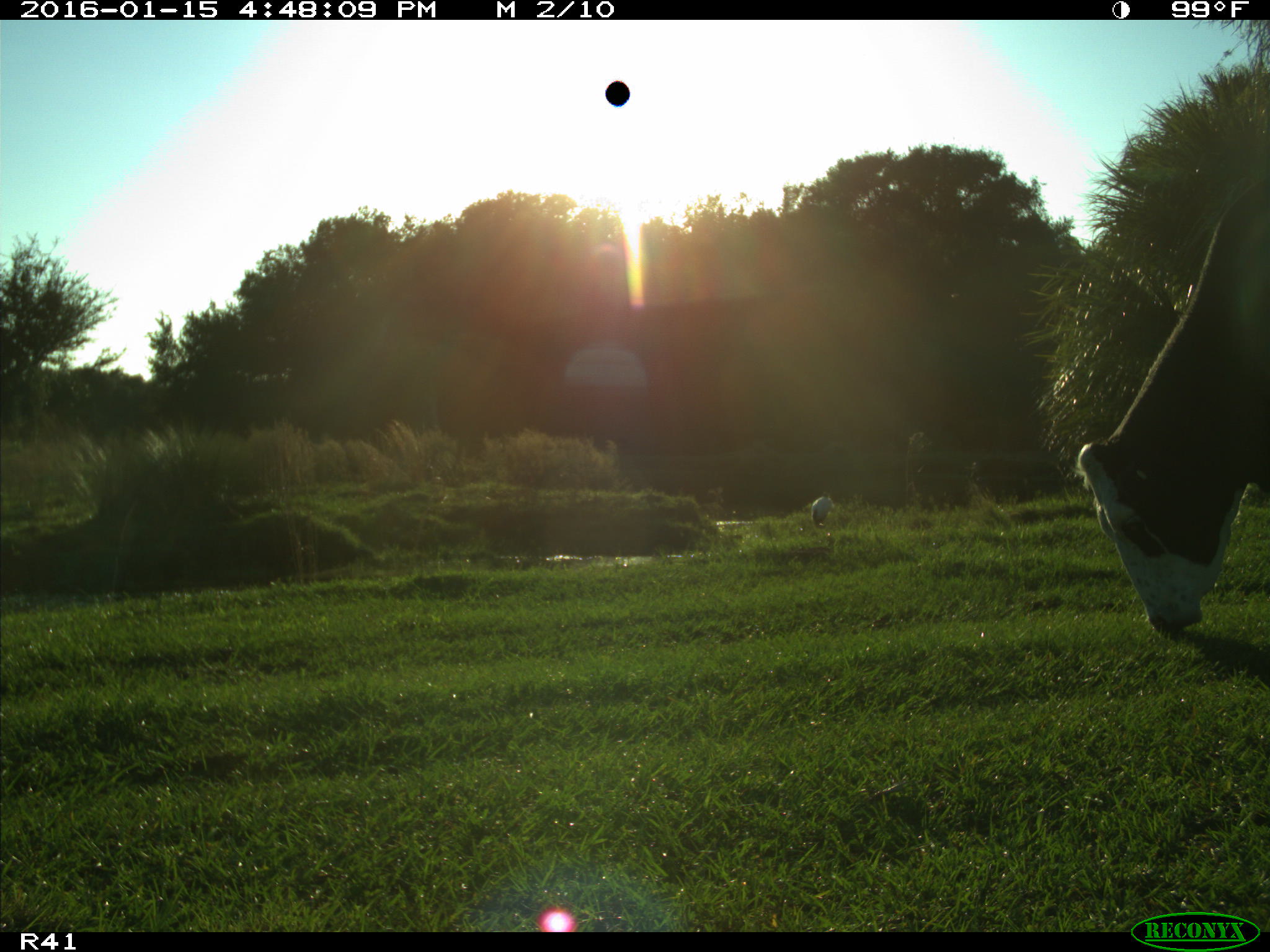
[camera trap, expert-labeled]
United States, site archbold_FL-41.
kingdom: Animalia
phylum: Chordata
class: Mammalia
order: Artiodactyla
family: Bovidae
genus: Bos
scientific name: Bos taurus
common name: domestic cow